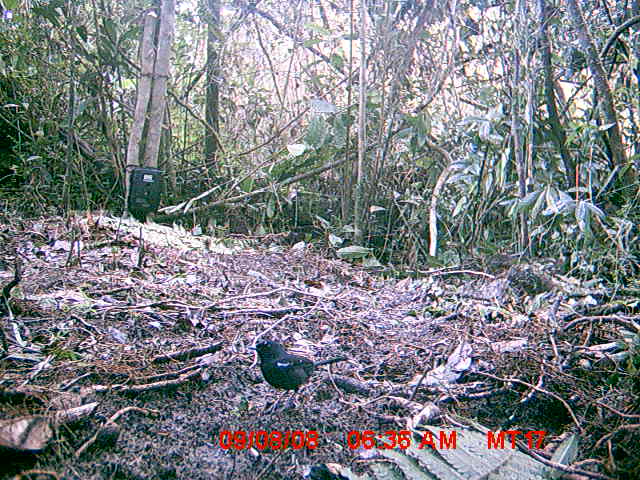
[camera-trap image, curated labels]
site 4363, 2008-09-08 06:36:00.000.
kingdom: Animalia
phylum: Chordata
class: Aves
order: Passeriformes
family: Muscicapidae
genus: Copsychus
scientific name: Copsychus albospecularis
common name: madagascar magpie-robin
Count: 1.